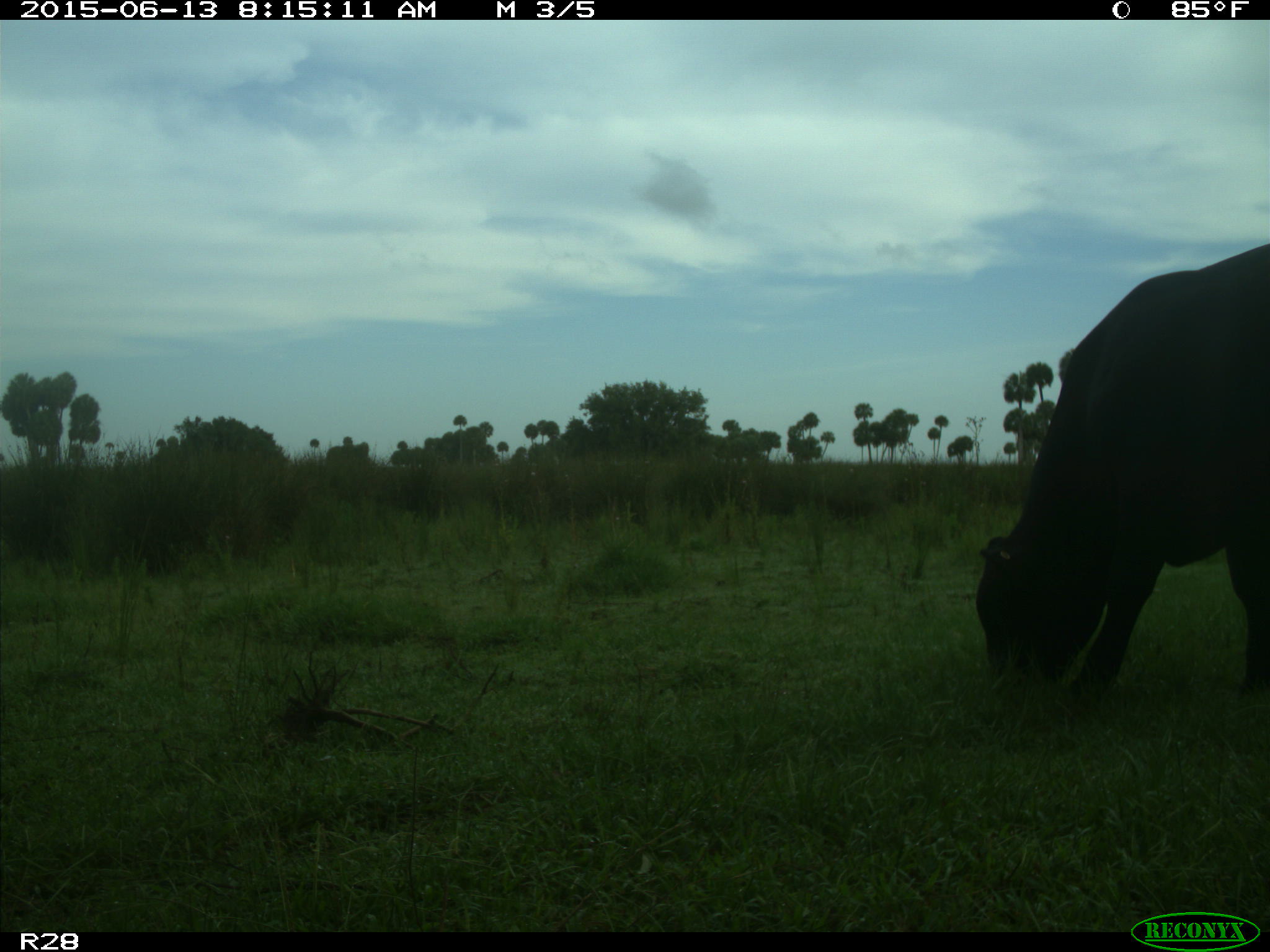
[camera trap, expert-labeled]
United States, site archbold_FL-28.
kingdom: Animalia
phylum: Chordata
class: Mammalia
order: Artiodactyla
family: Bovidae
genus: Bos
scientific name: Bos taurus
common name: domestic cow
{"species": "Bos taurus (domestic cow)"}